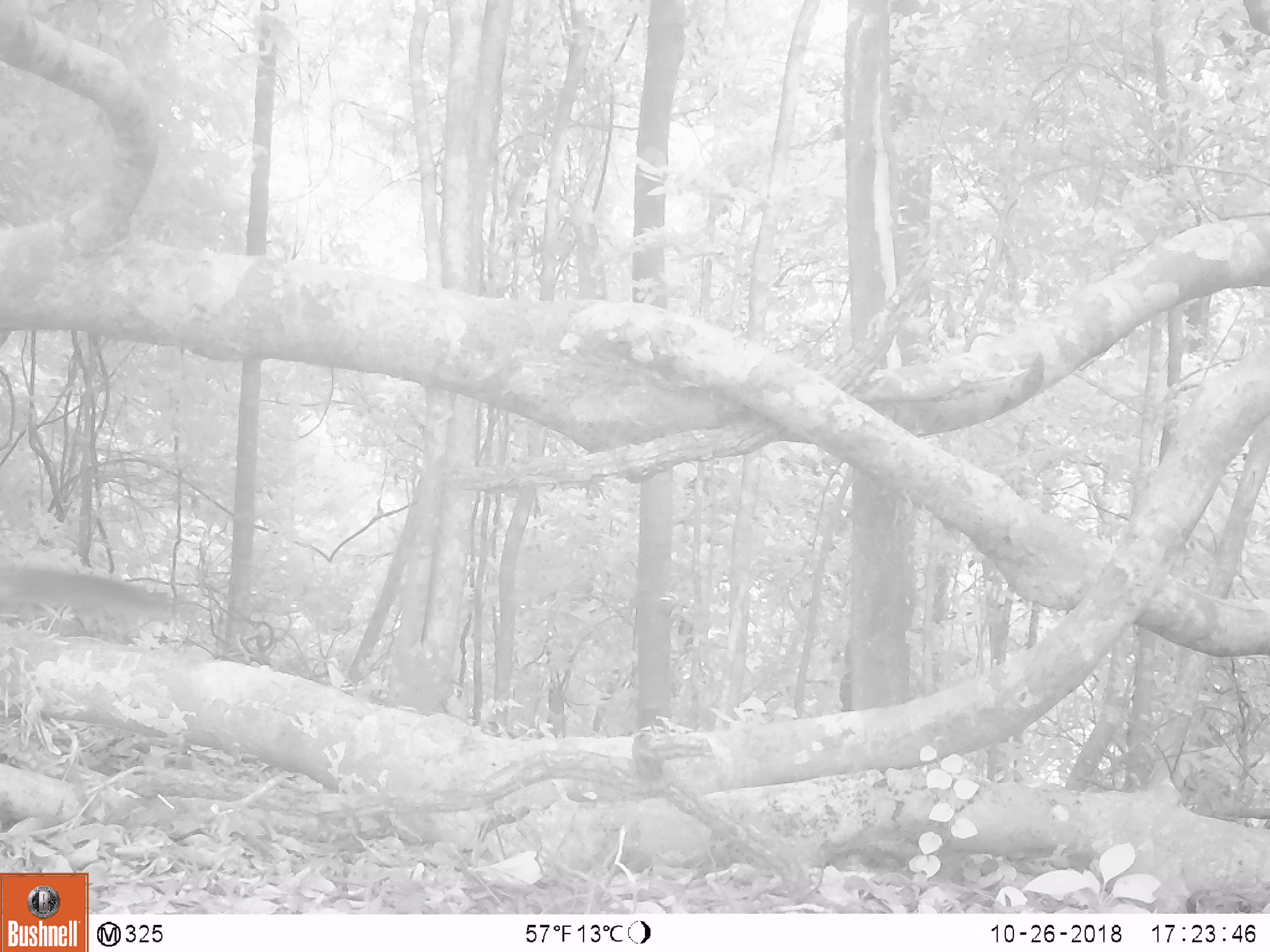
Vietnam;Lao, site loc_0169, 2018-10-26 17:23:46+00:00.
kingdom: Animalia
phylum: Chordata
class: Mammalia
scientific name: Mammalia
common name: mammal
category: unidentified small mammal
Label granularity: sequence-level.